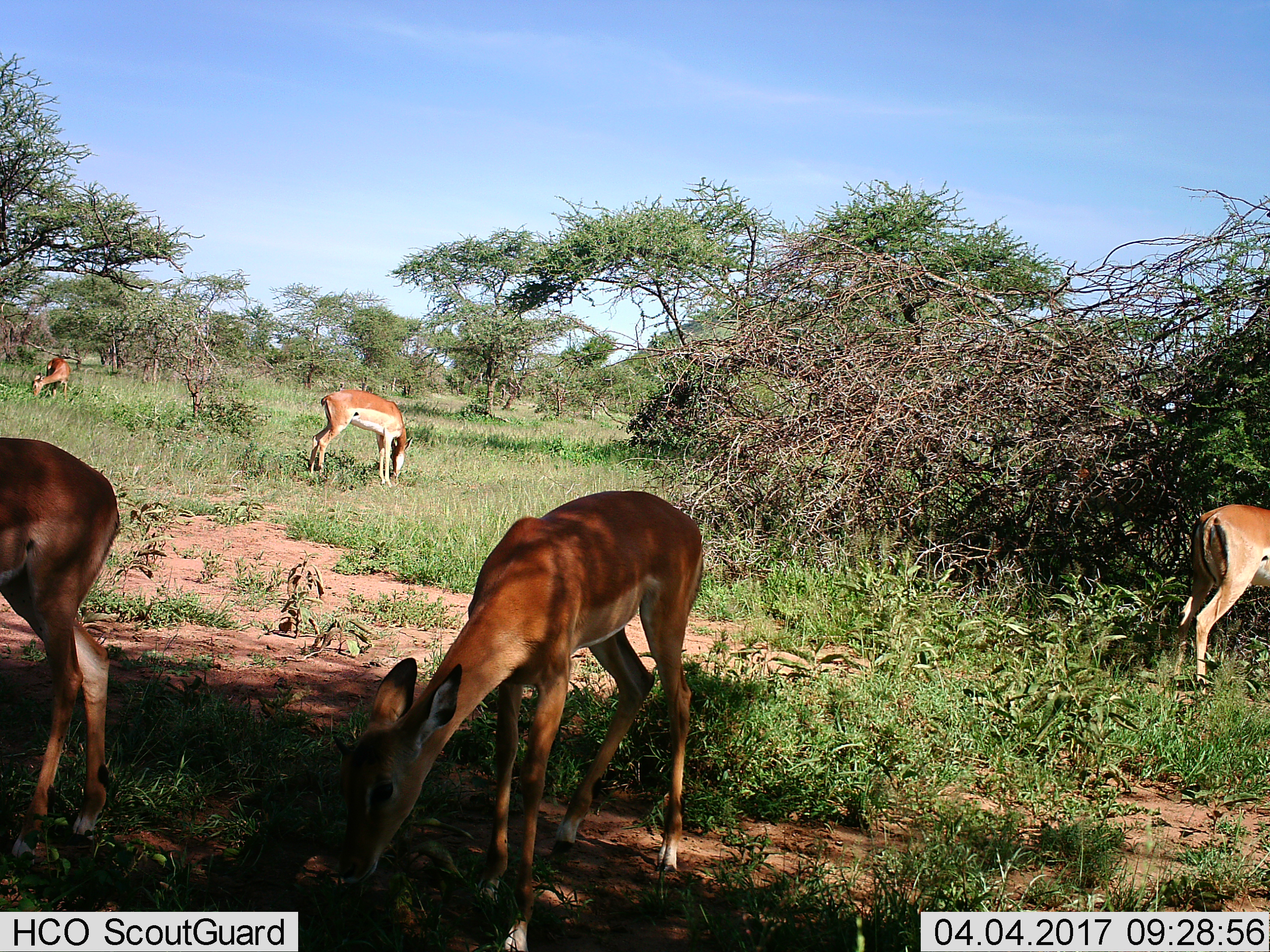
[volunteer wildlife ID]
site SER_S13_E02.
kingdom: Animalia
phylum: Chordata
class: Mammalia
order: Artiodactyla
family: Bovidae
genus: Aepyceros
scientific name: Aepyceros melampus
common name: impala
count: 5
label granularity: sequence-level